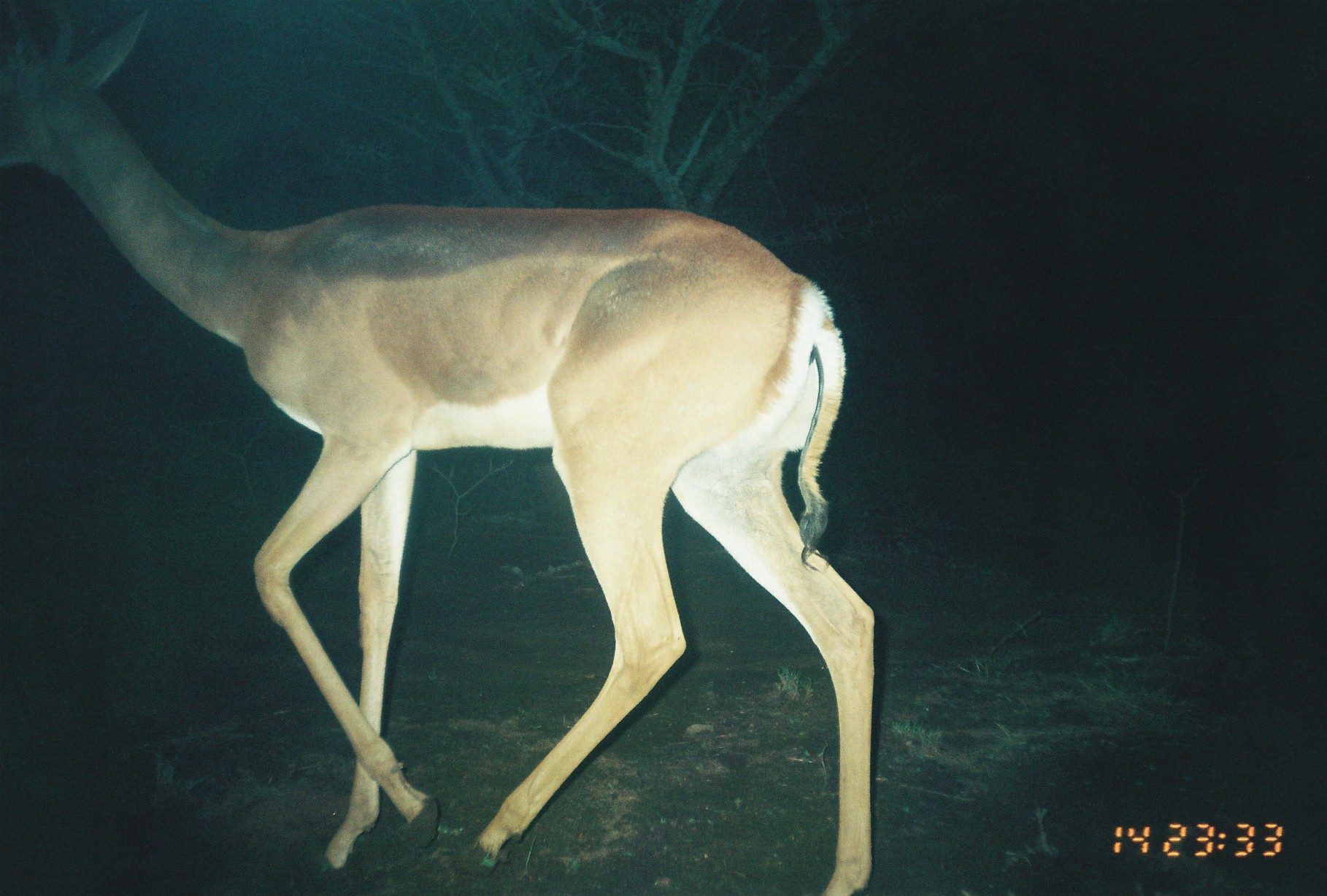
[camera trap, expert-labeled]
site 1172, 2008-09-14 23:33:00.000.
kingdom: Animalia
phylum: Chordata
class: Mammalia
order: Artiodactyla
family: Bovidae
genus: Litocranius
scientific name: Litocranius walleri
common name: gerenuk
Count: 1.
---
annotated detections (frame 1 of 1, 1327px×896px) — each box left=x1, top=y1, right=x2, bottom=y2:
litocranius walleri: left=0, top=0, right=871, bottom=894